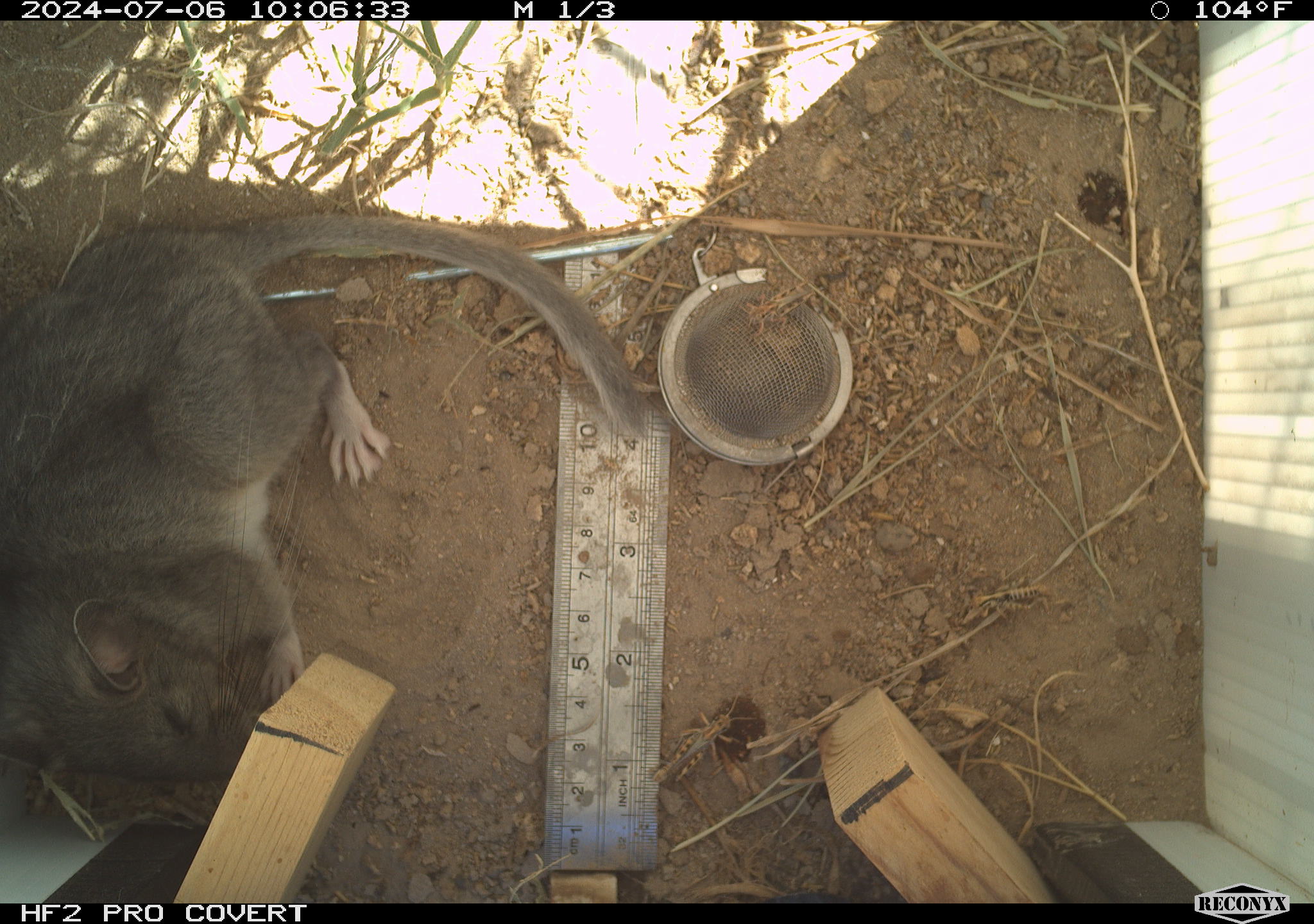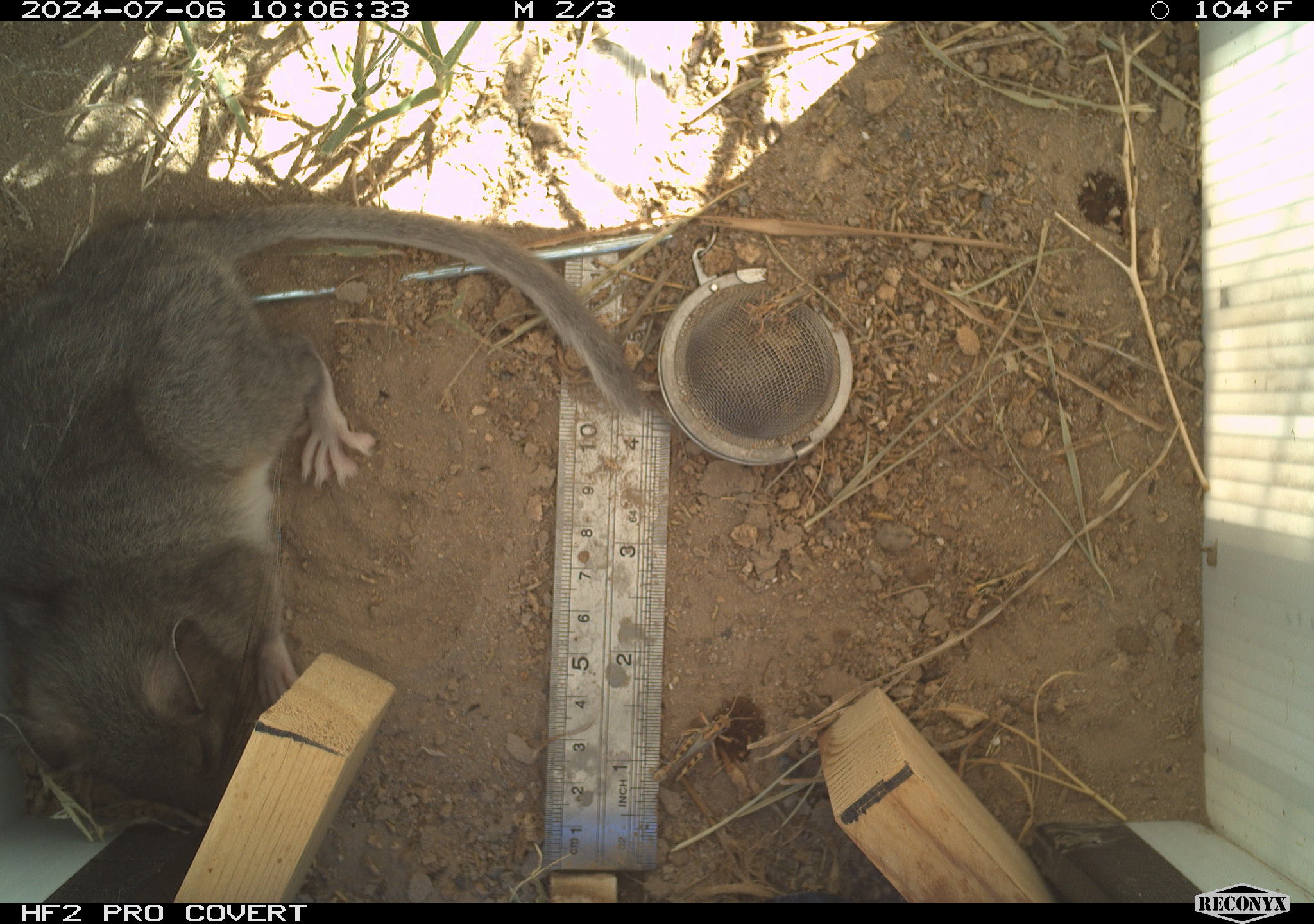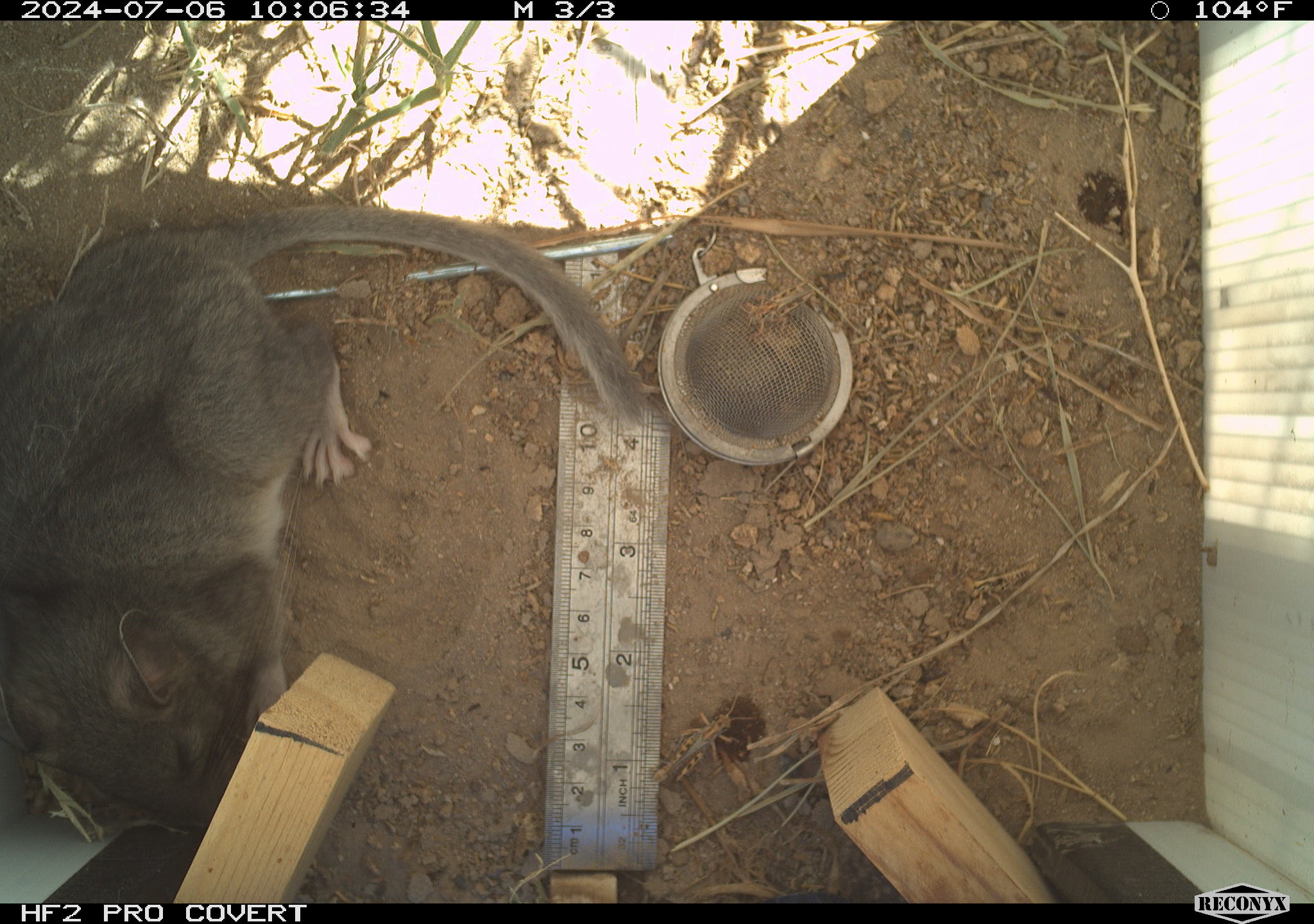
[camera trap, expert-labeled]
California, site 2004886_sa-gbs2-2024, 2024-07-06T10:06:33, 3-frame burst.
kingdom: Animalia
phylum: Chordata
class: Mammalia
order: Rodentia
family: Cricetidae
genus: Neotoma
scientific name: Neotoma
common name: pack rat or woodrat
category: neotoma species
Neotoma species (pack rat or woodrat) (Neotoma).